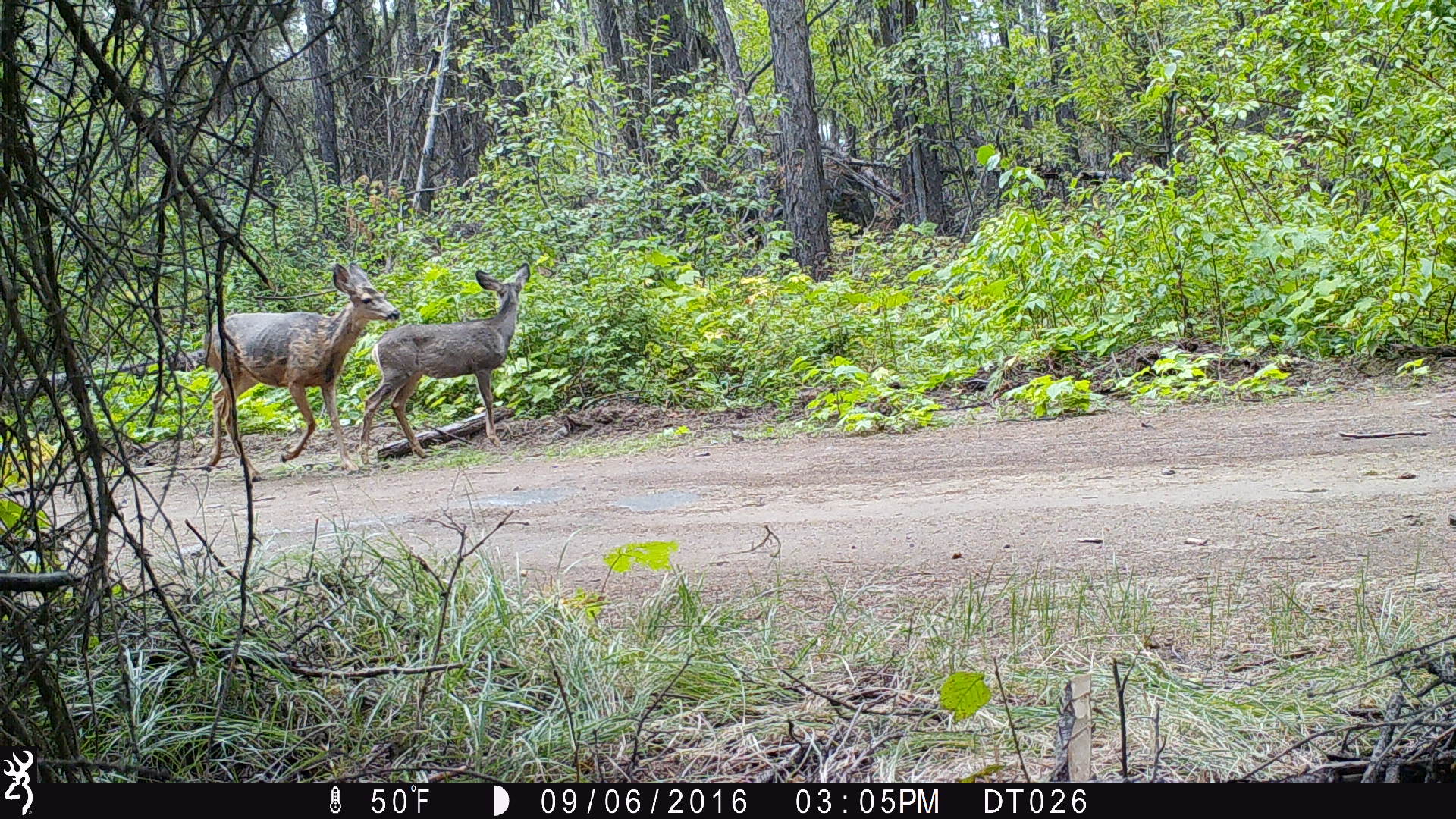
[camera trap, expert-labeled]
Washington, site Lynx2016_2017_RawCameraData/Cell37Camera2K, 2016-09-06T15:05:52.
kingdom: Animalia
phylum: Chordata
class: Mammalia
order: Artiodactyla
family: Cervidae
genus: Odocoileus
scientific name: Odocoileus hemionus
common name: mule deer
Odocoileus hemionus (mule deer). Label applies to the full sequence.